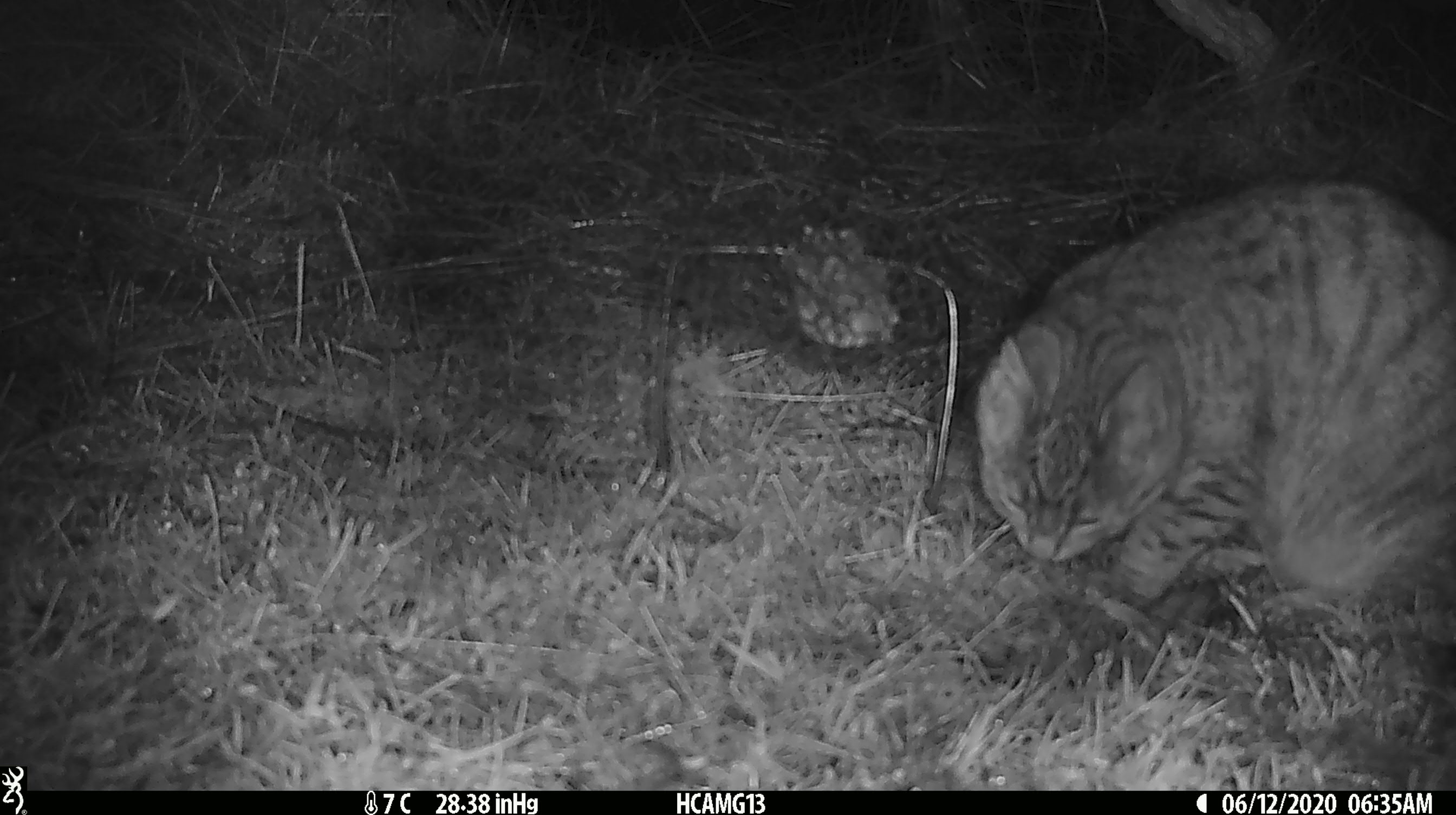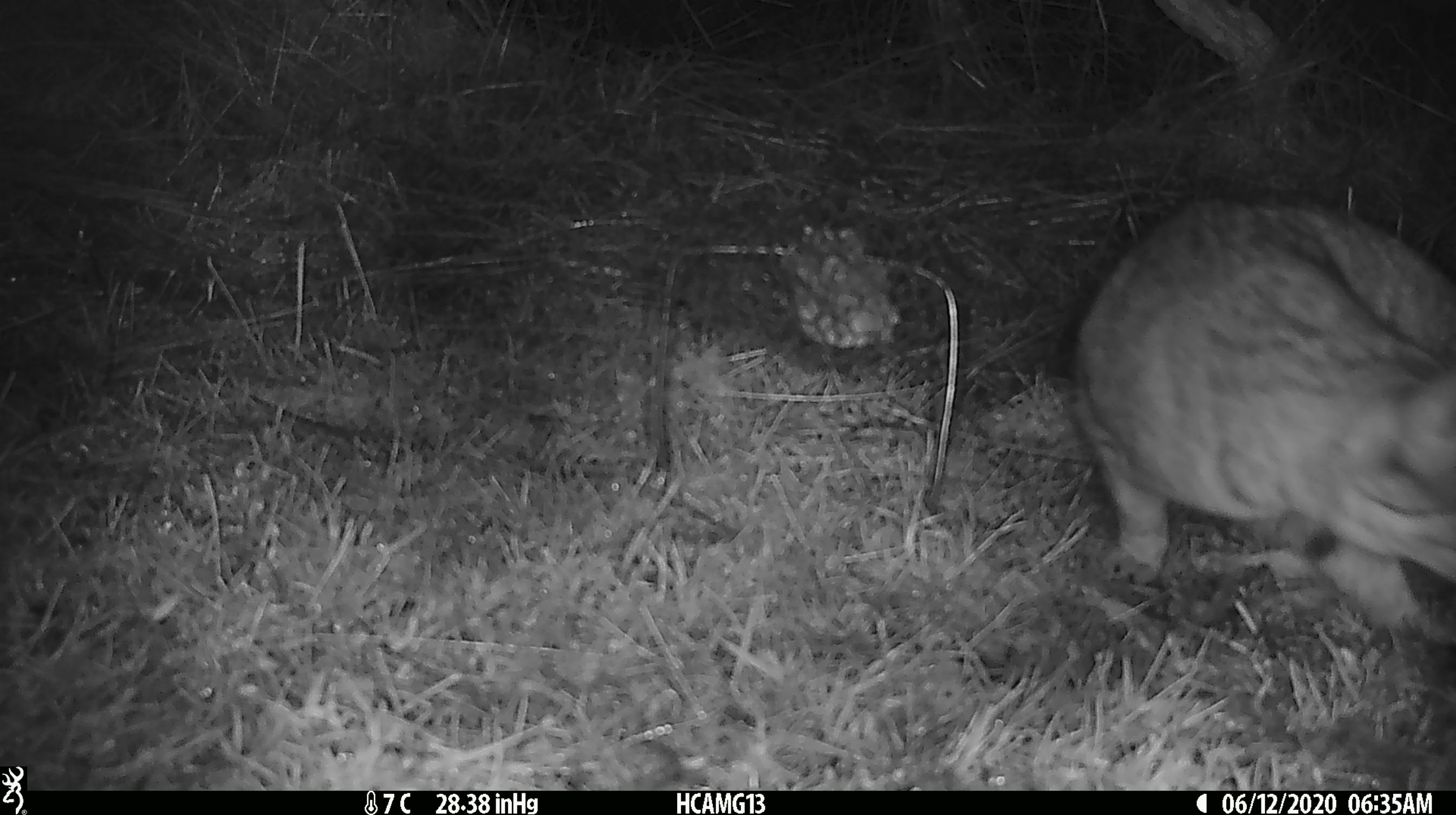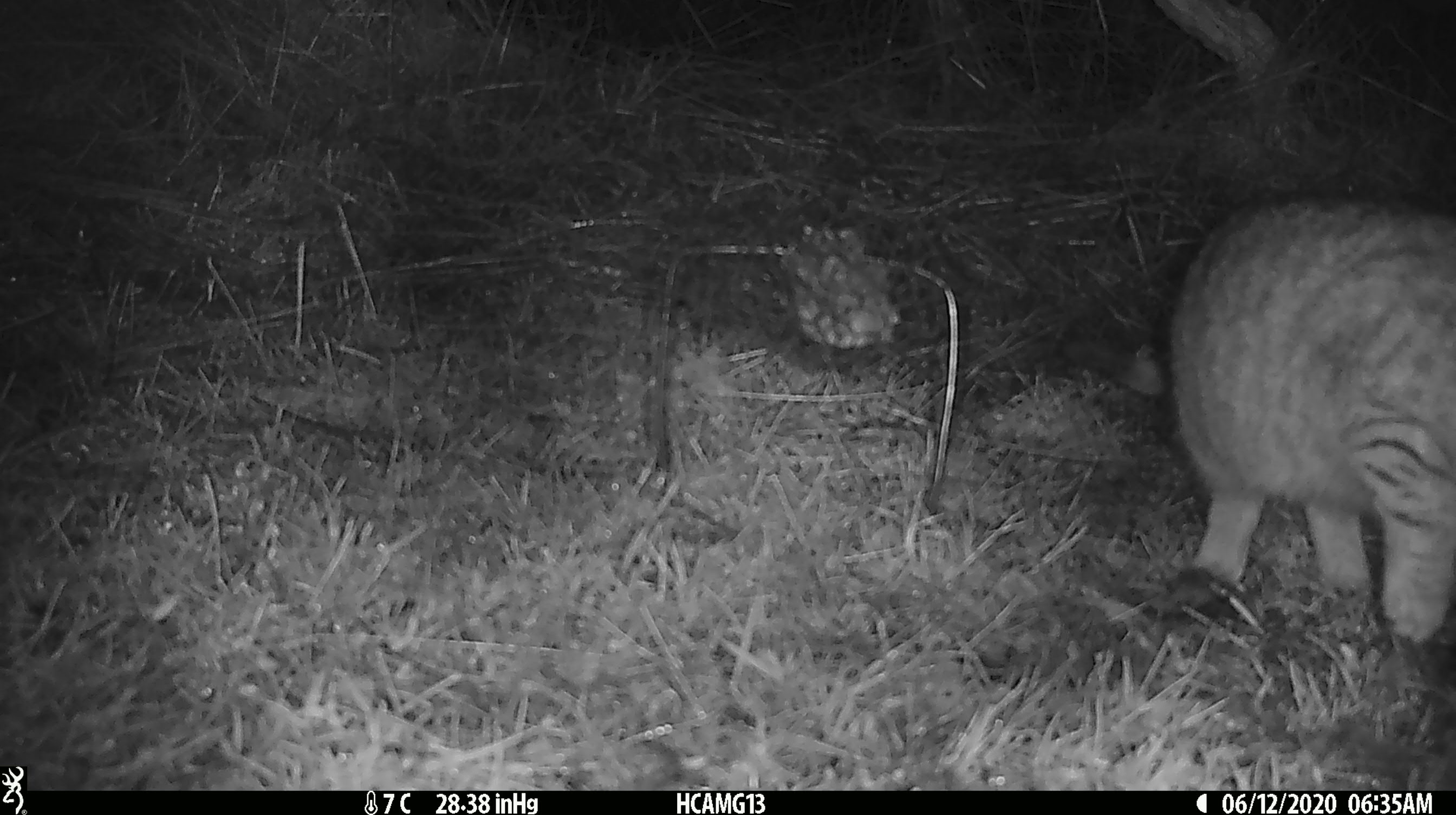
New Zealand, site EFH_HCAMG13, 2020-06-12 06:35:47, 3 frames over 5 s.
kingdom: Animalia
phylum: Chordata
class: Mammalia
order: Carnivora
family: Felidae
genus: Felis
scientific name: Felis catus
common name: domestic cat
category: cat